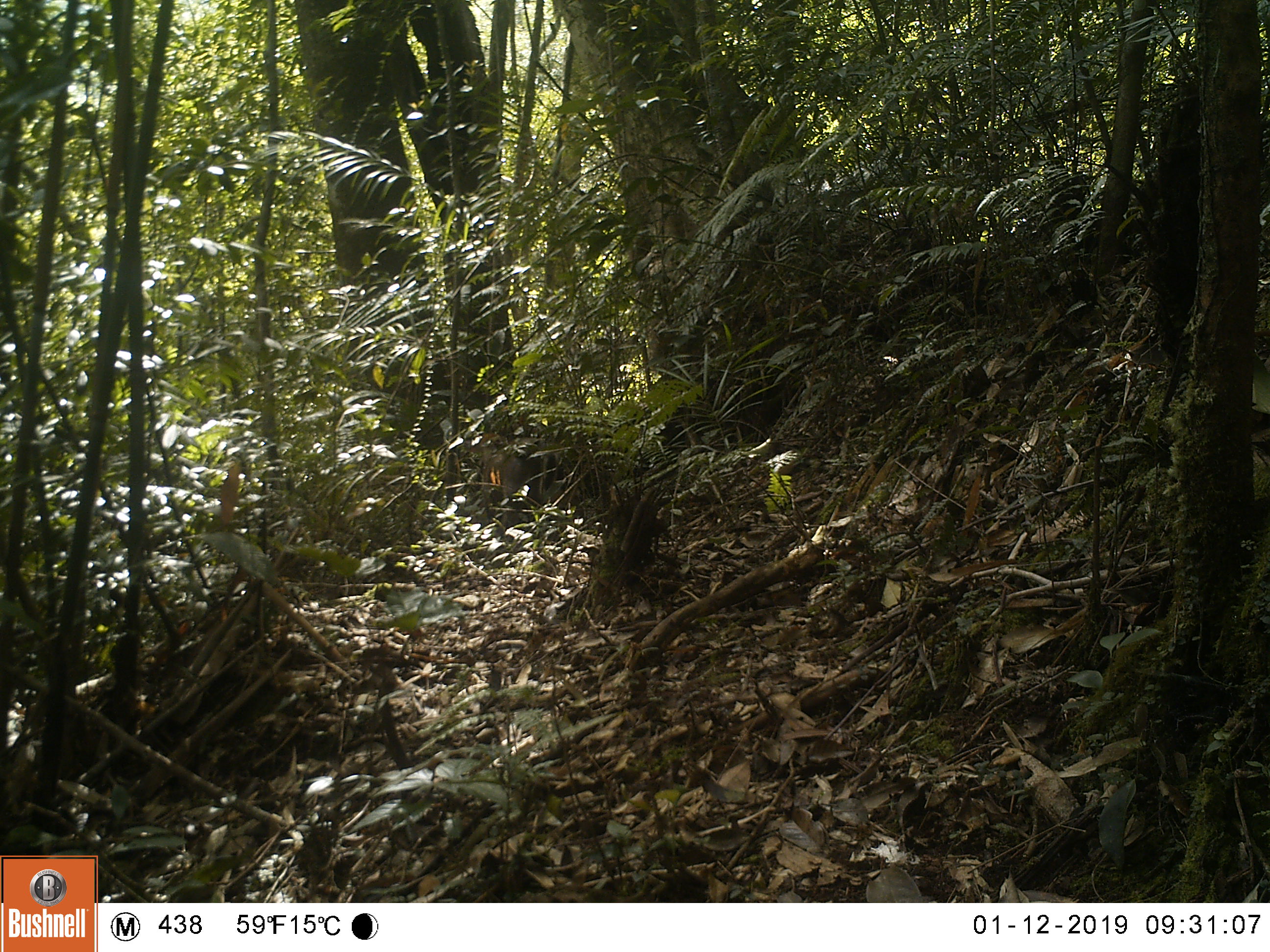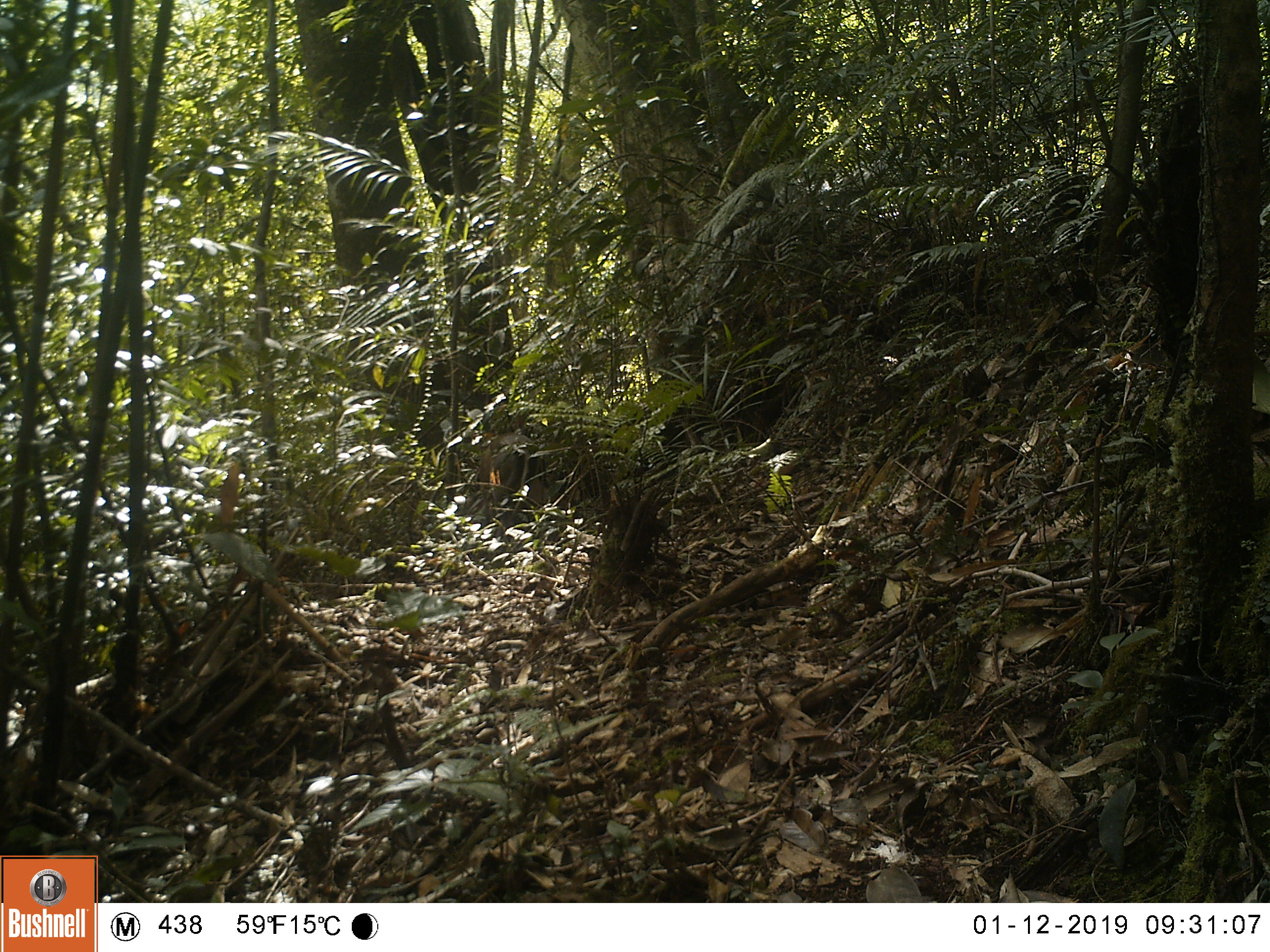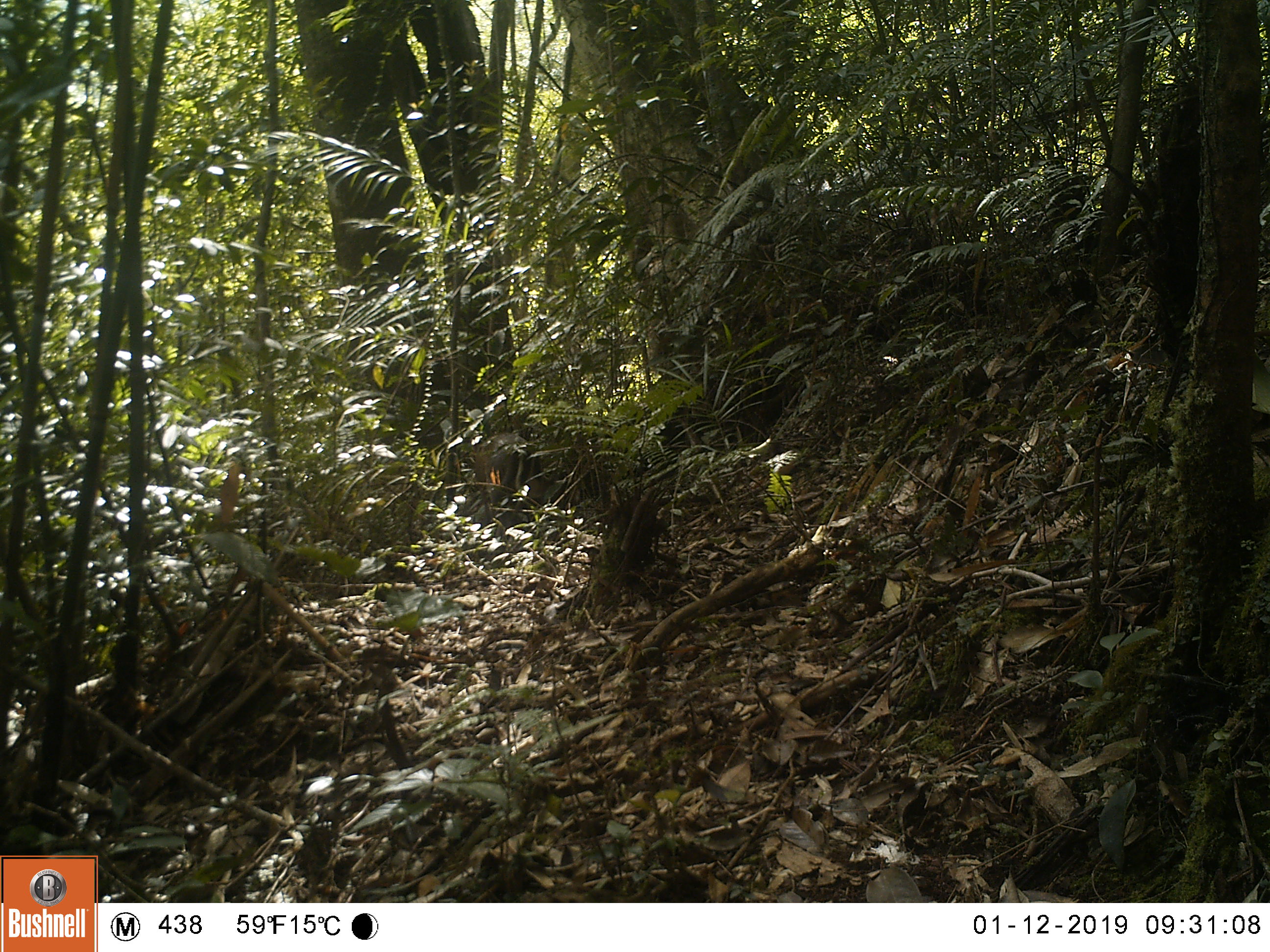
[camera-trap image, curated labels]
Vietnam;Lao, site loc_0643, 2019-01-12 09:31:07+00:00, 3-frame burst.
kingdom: Animalia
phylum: Chordata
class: Mammalia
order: Artiodactyla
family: Cervidae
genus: Muntiacus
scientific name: Muntiacus rooseveltorum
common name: roosevelt's muntjac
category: roosevelts muntjac group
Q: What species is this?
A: Roosevelts muntjac group (roosevelt's muntjac) (Muntiacus rooseveltorum).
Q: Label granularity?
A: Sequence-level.